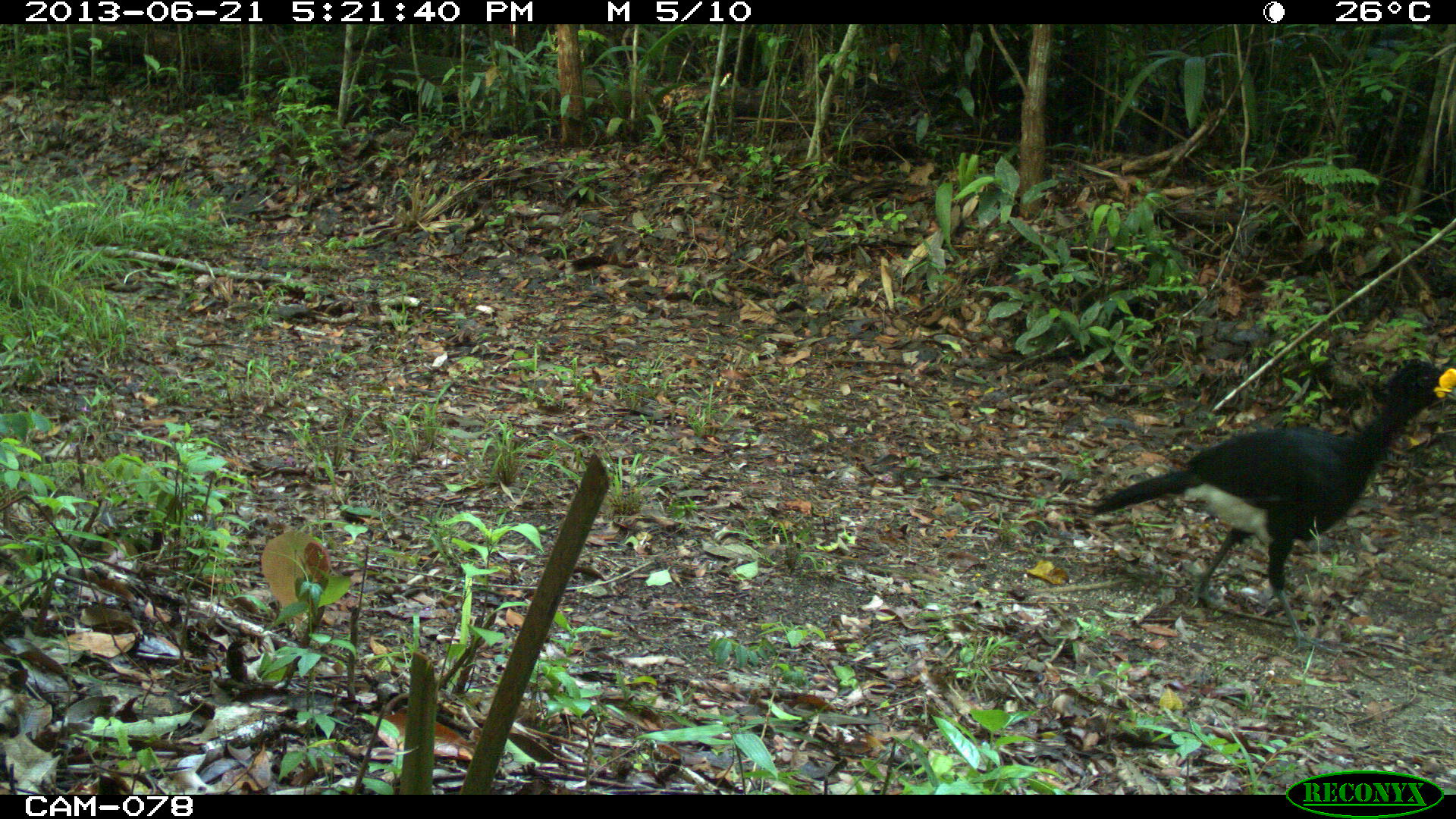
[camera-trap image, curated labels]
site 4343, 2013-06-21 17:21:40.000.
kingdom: Animalia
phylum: Chordata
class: Aves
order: Galliformes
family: Cracidae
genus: Crax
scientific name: Crax rubra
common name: great curassow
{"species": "Crax rubra (great curassow)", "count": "2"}